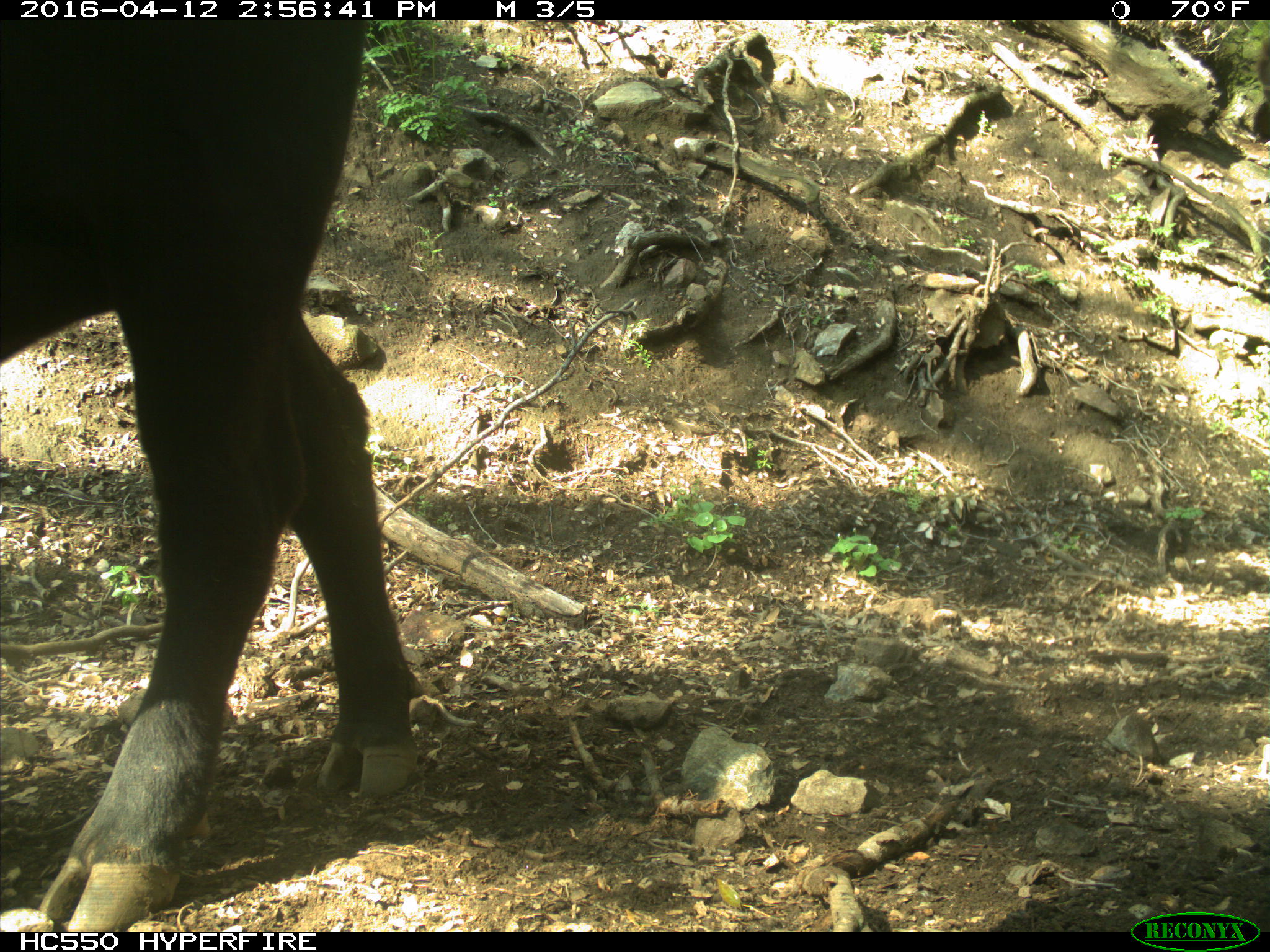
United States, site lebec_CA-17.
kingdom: Animalia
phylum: Chordata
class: Mammalia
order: Artiodactyla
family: Bovidae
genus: Bos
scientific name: Bos taurus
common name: domestic cow